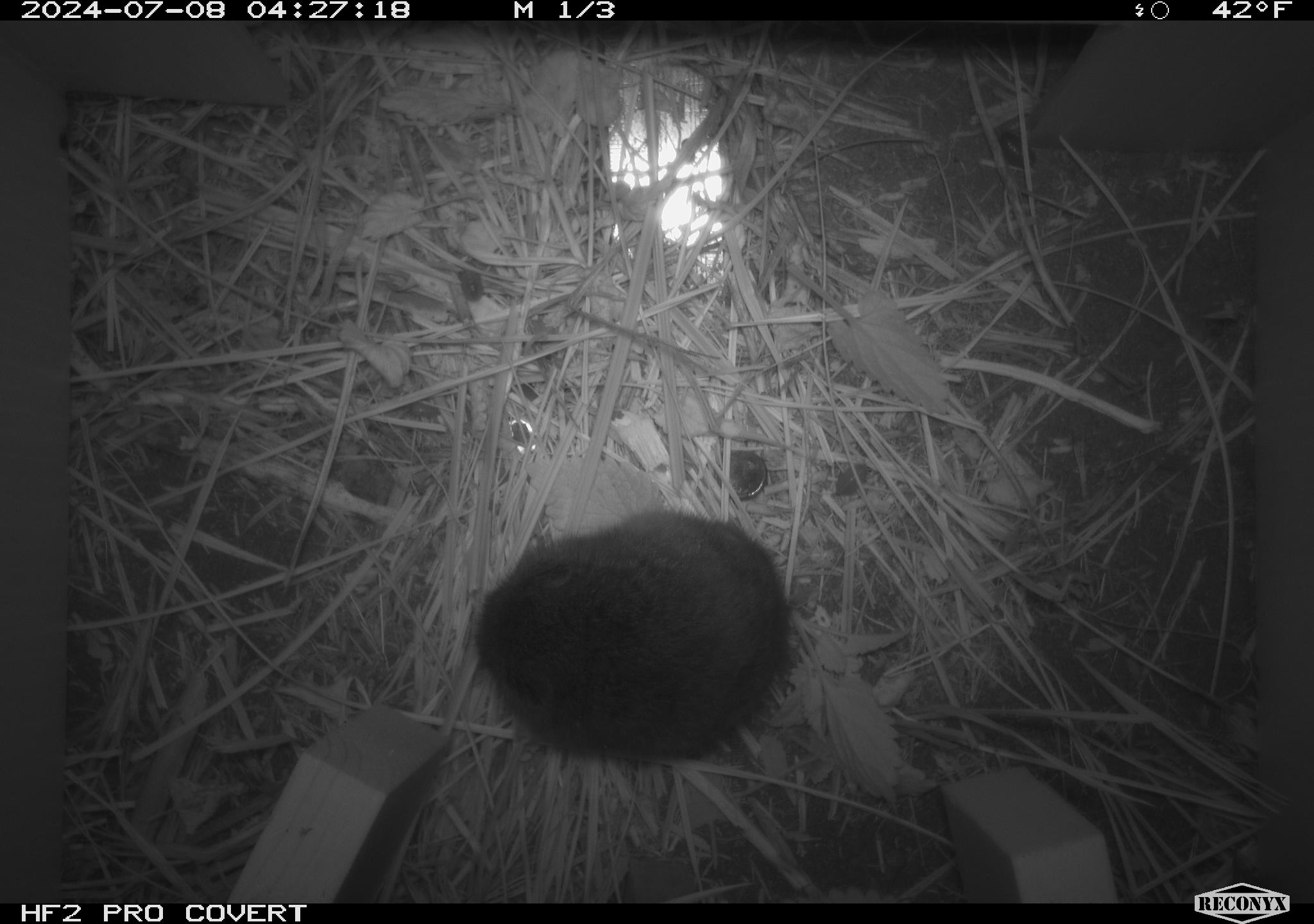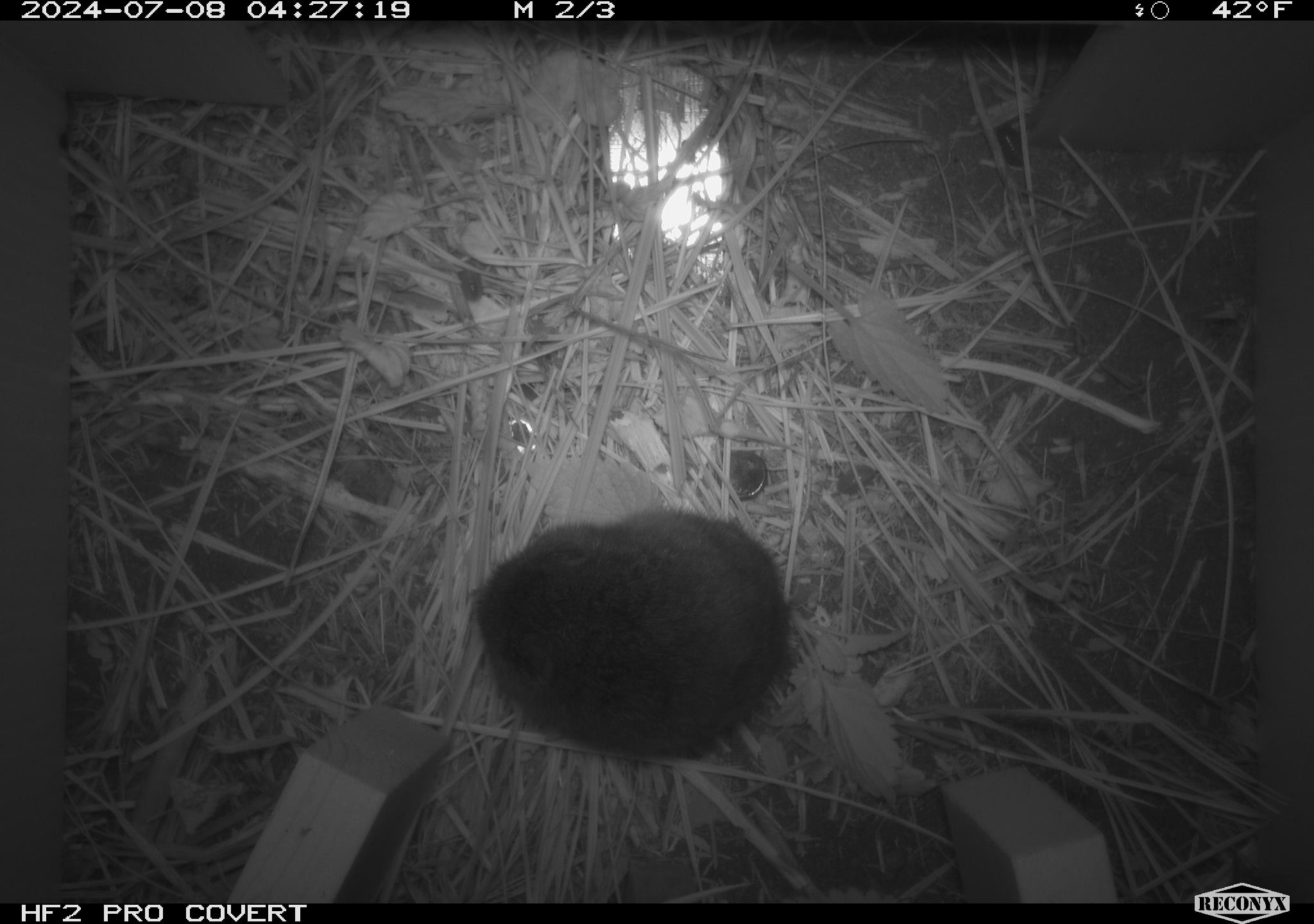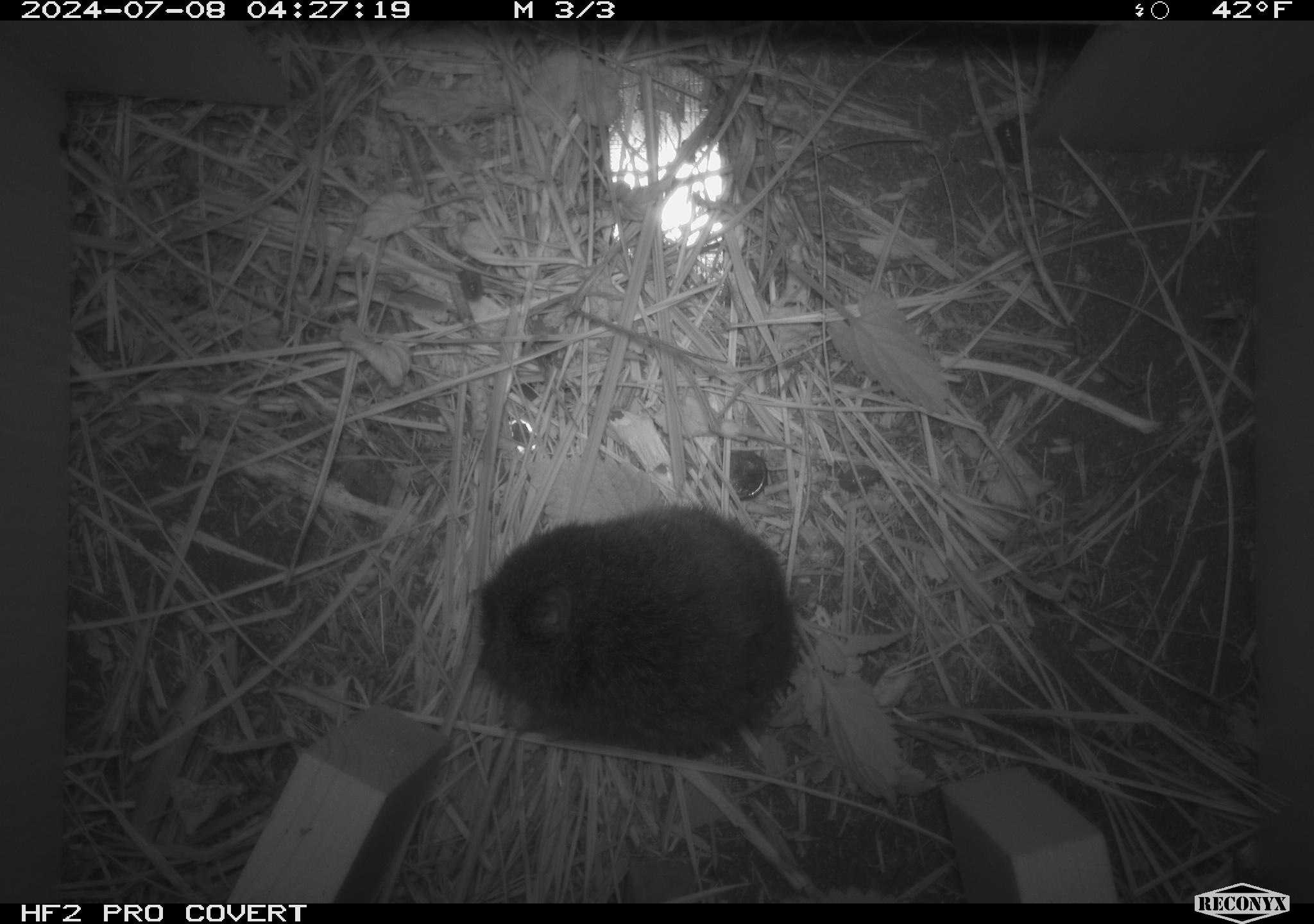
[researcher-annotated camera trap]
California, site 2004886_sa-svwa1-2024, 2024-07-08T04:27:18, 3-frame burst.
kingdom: Animalia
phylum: Chordata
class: Mammalia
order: Rodentia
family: Cricetidae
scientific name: Arvicolinae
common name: voles, lemmings, and muskrats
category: arvicolinae subfamily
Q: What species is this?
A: Arvicolinae subfamily (voles, lemmings, and muskrats) (Arvicolinae).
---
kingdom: Animalia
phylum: Arthropoda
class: Malacostraca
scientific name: Malacostraca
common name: amphipods, crabs, isopods, krill, lobsters and shrimps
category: malacostracan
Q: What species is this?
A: Malacostracan (amphipods, crabs, isopods, krill, lobsters and shrimps) (Malacostraca).